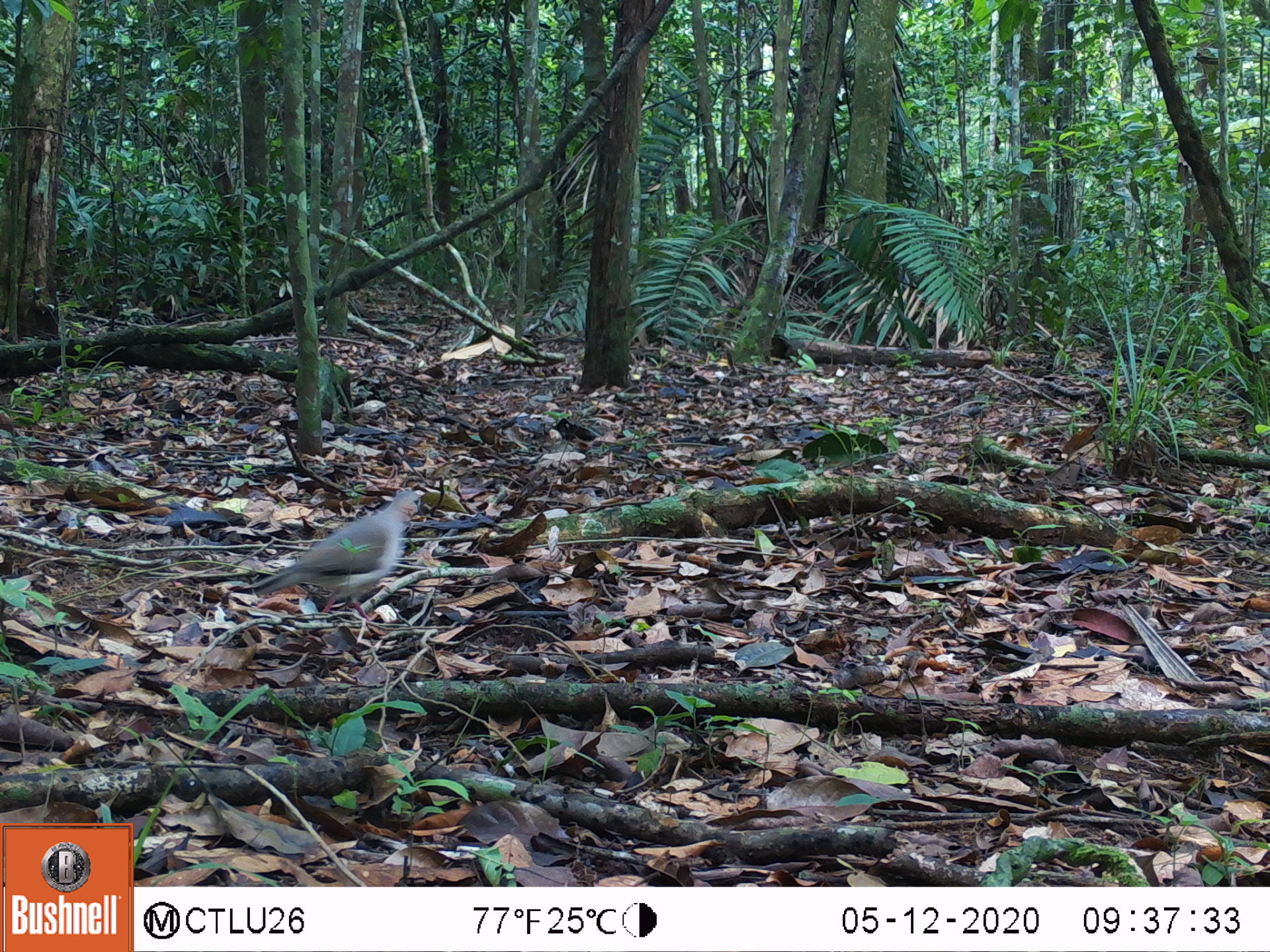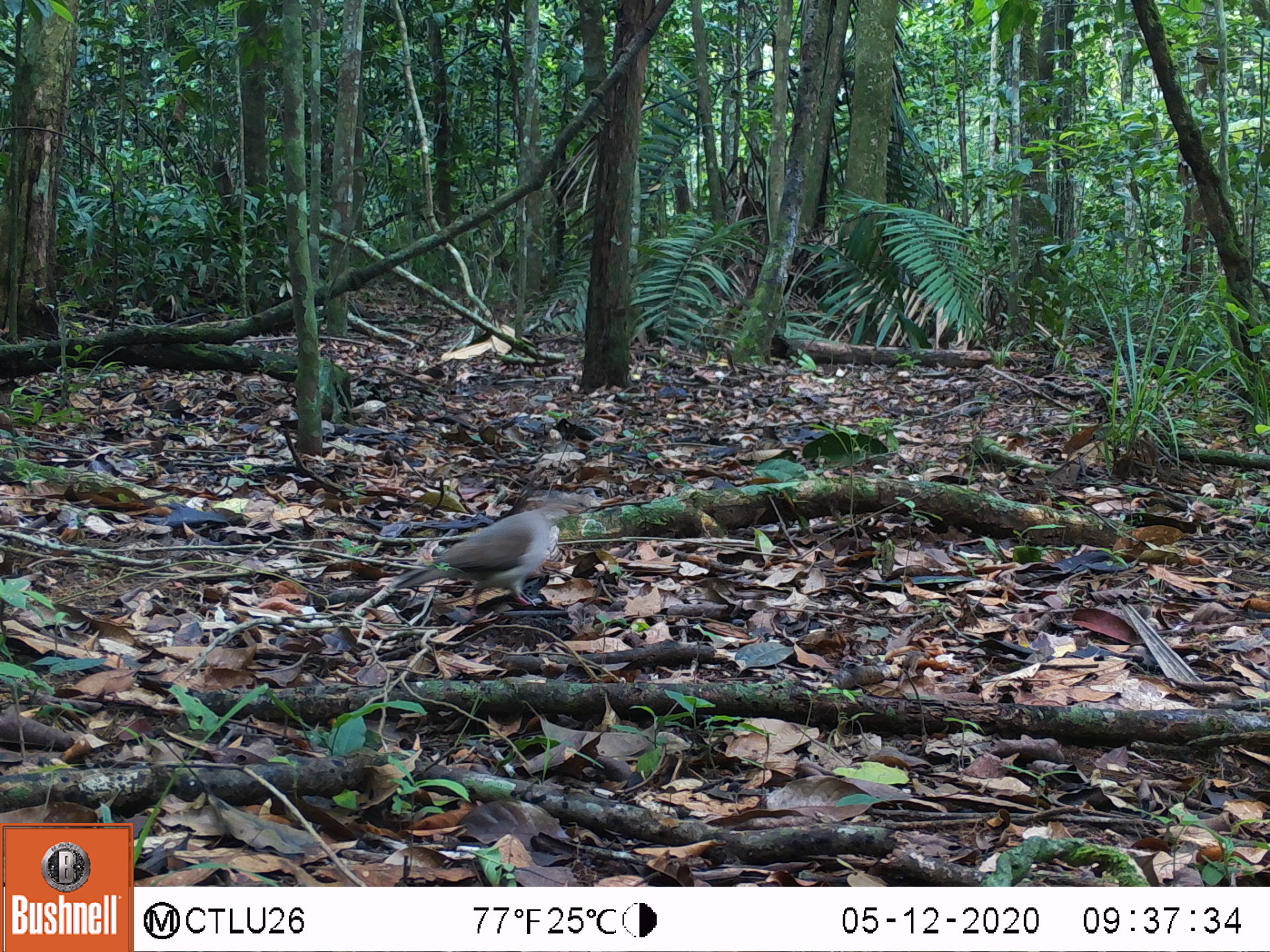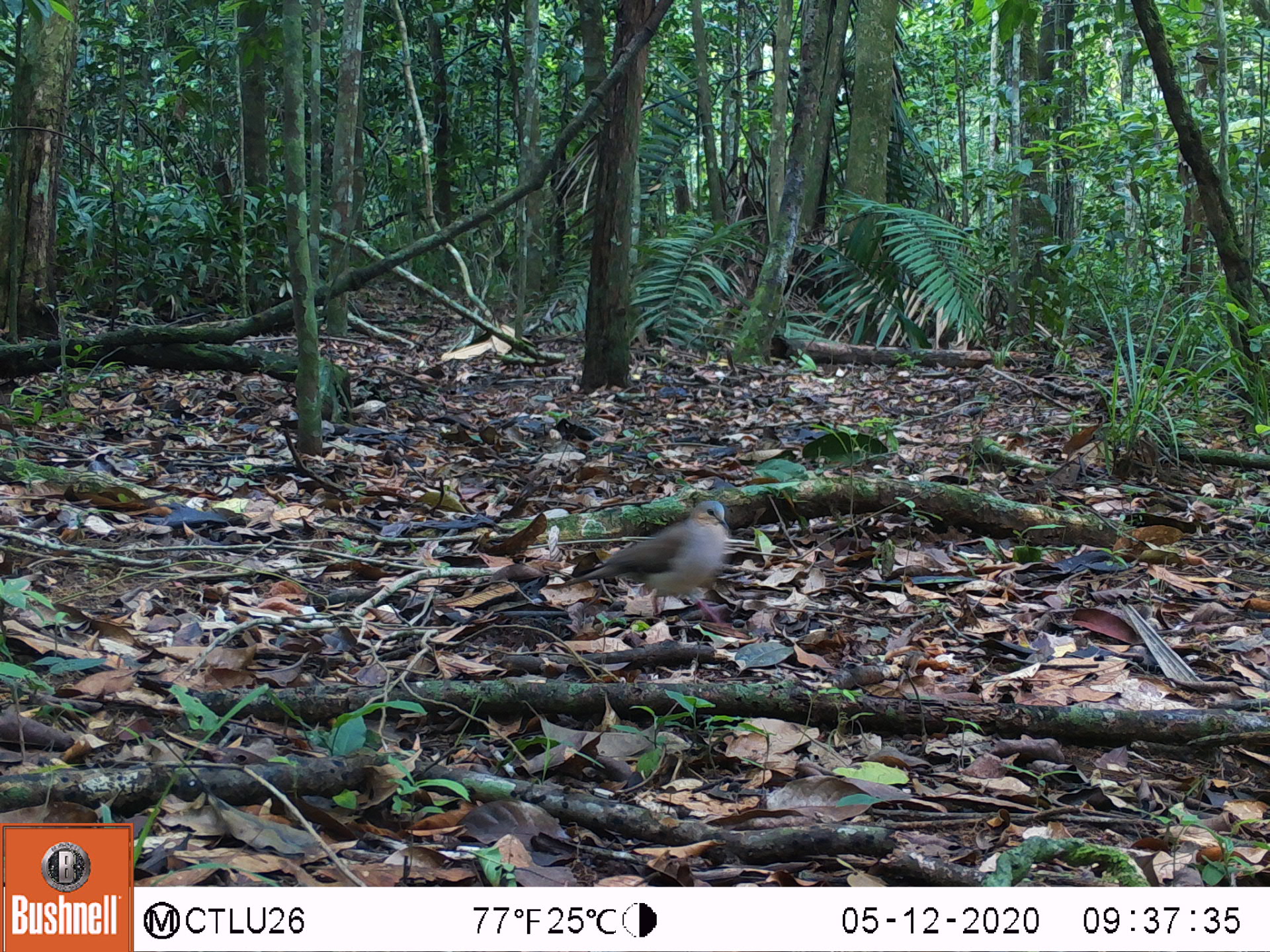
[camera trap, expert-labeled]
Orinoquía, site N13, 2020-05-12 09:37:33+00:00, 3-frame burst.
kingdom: Animalia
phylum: Chordata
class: Aves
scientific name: Aves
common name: bird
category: unknown bird